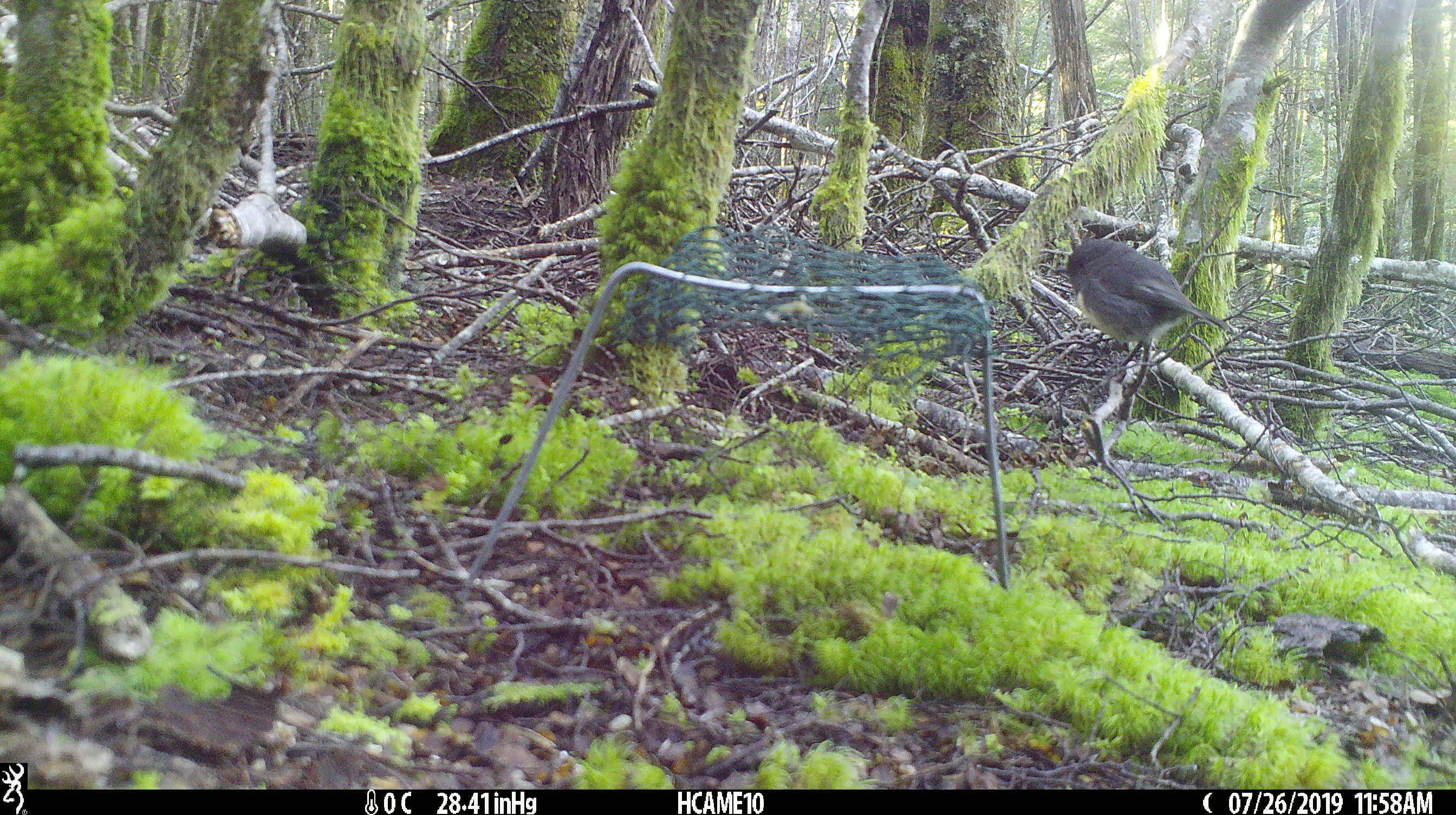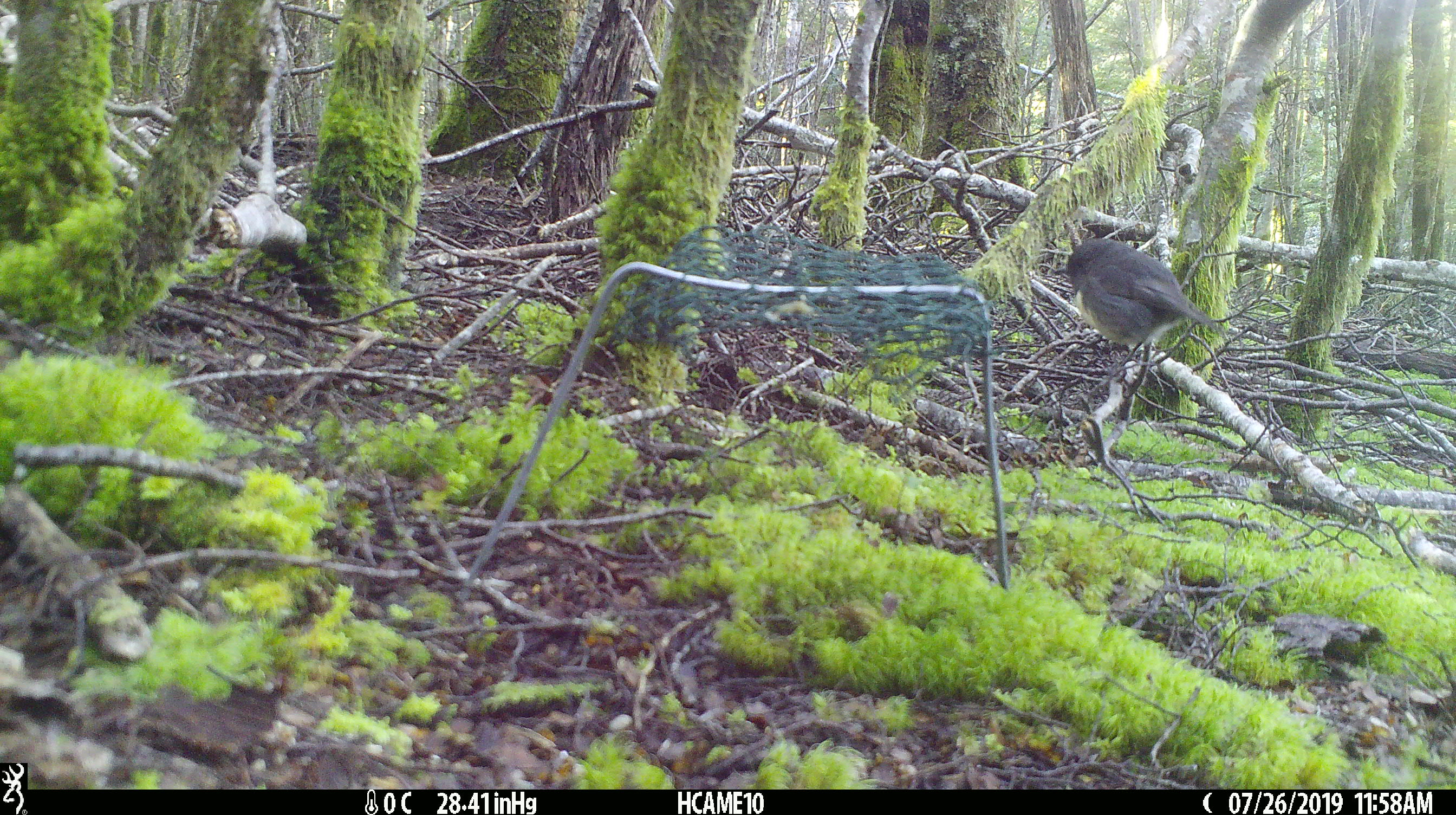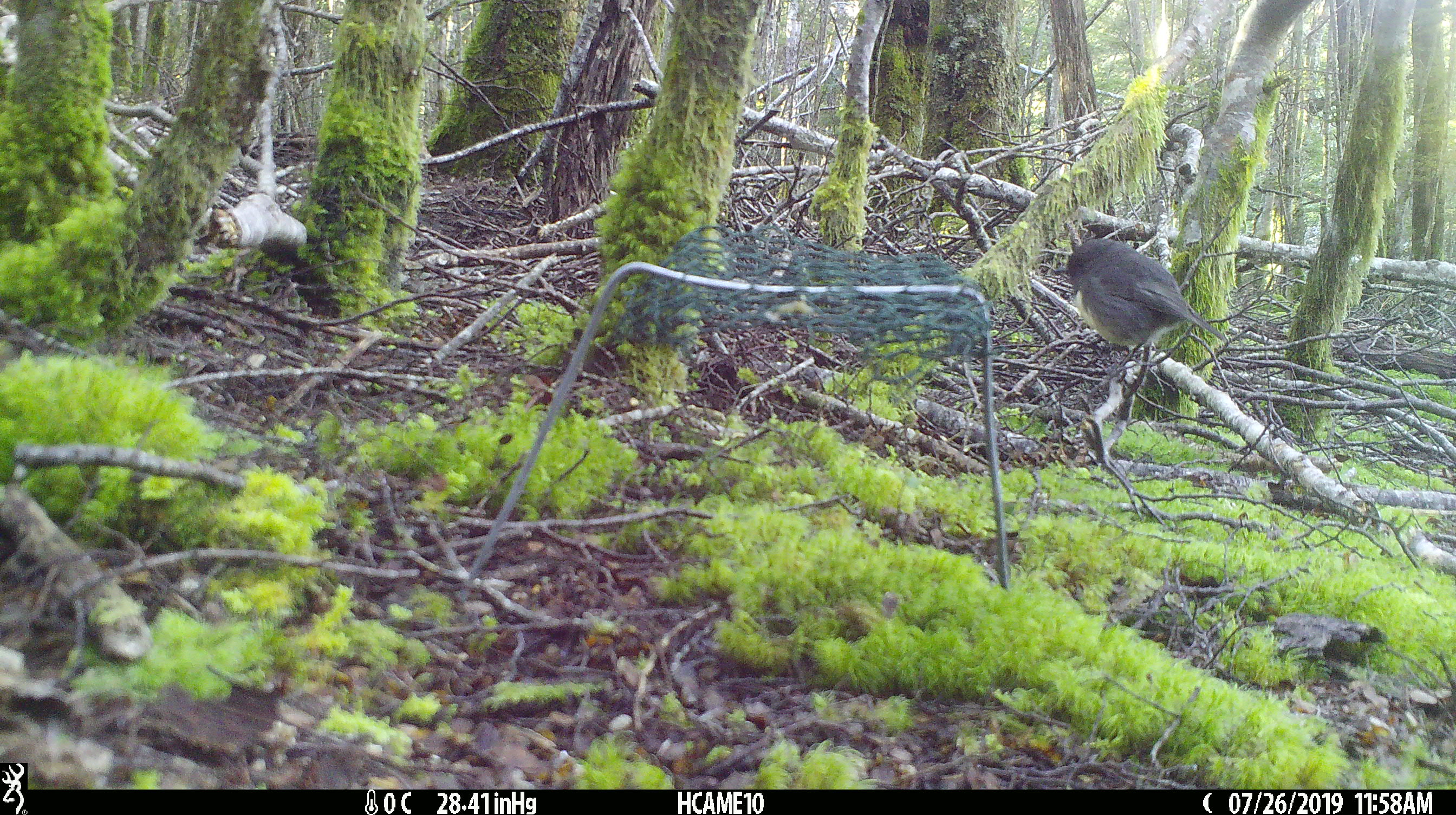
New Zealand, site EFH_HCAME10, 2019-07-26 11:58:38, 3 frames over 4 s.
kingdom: Animalia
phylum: Chordata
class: Aves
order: Passeriformes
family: Petroicidae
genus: Petroica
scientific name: Petroica australis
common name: new zealand robin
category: robin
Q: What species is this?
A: Robin (new zealand robin) (Petroica australis).